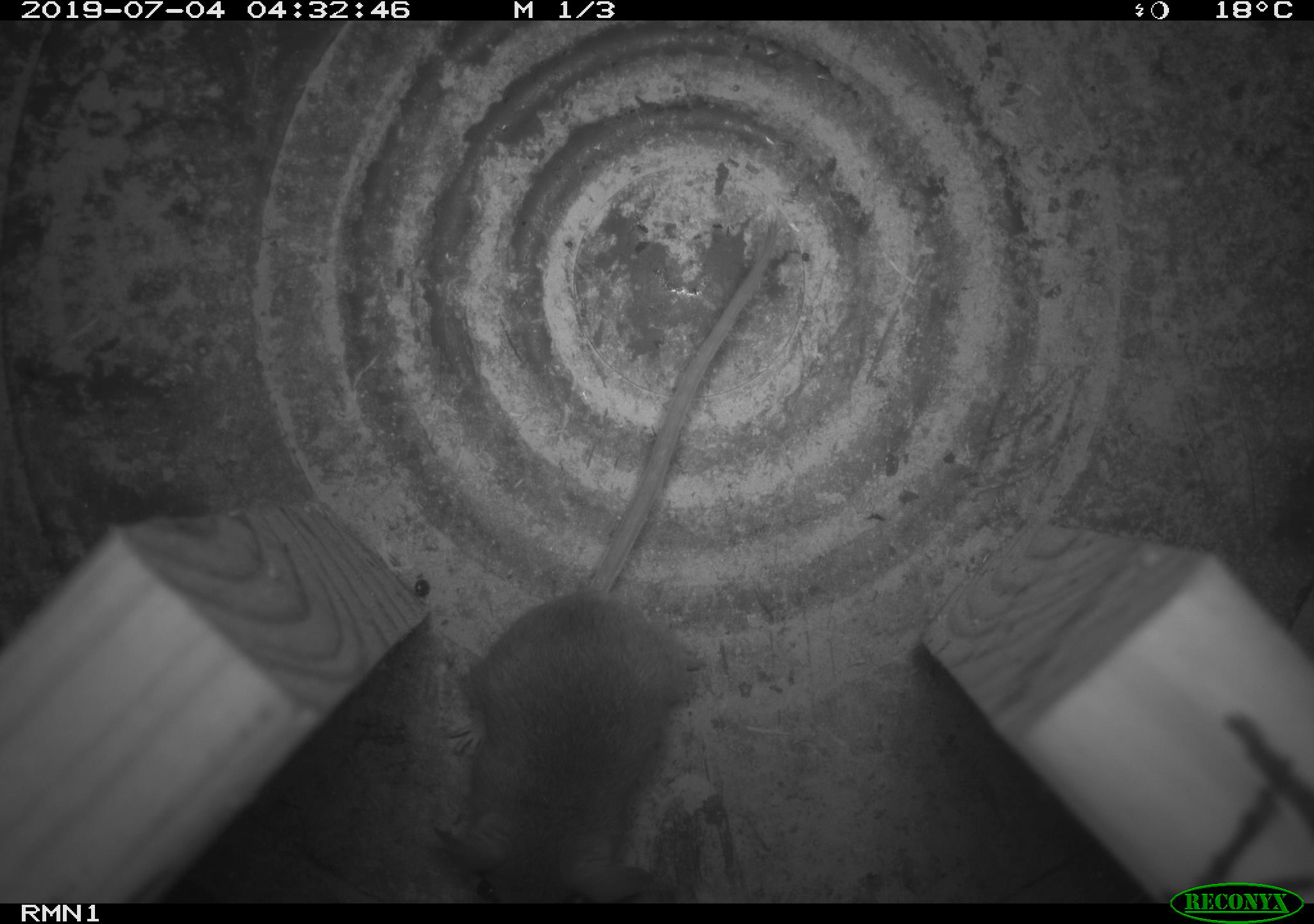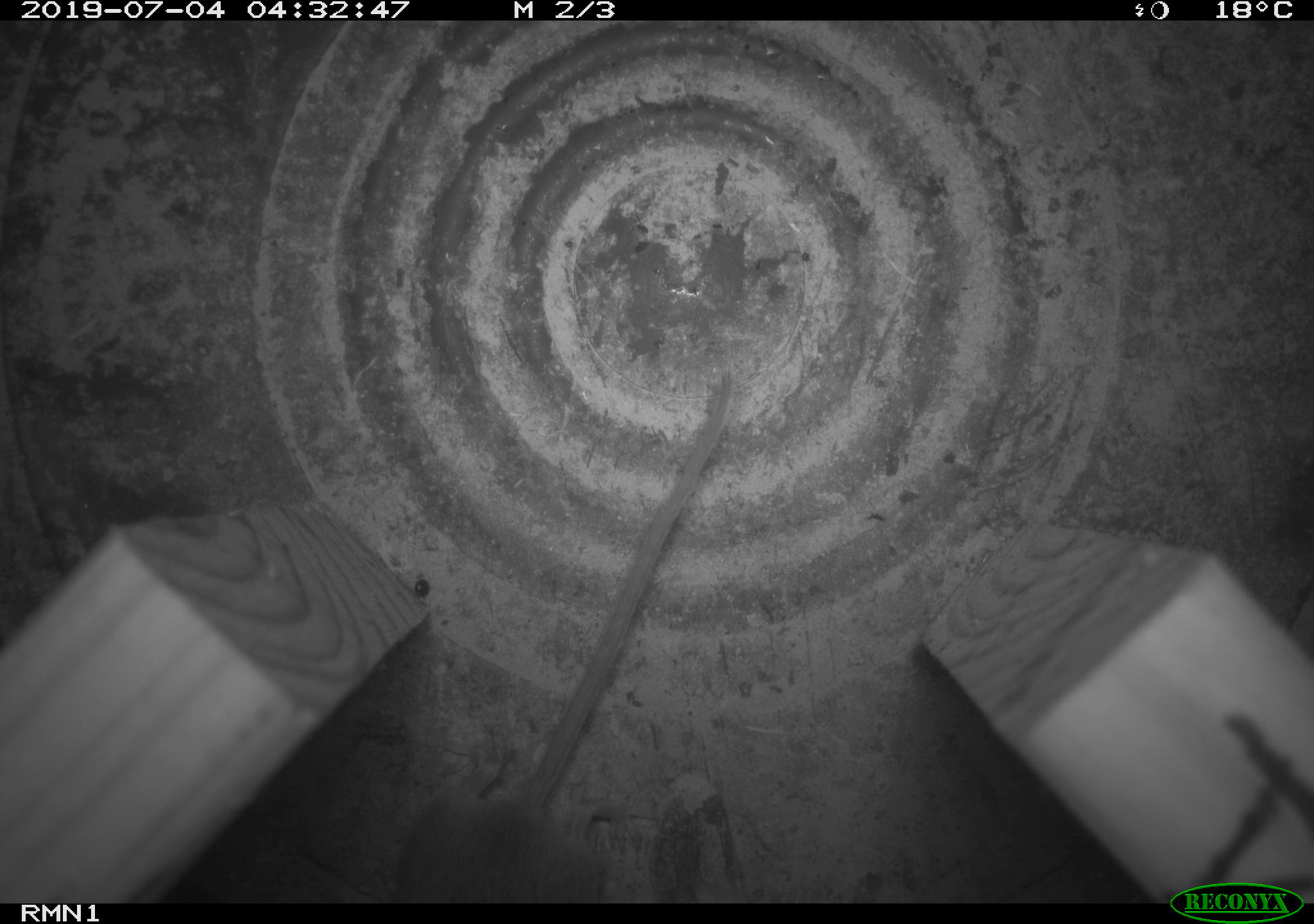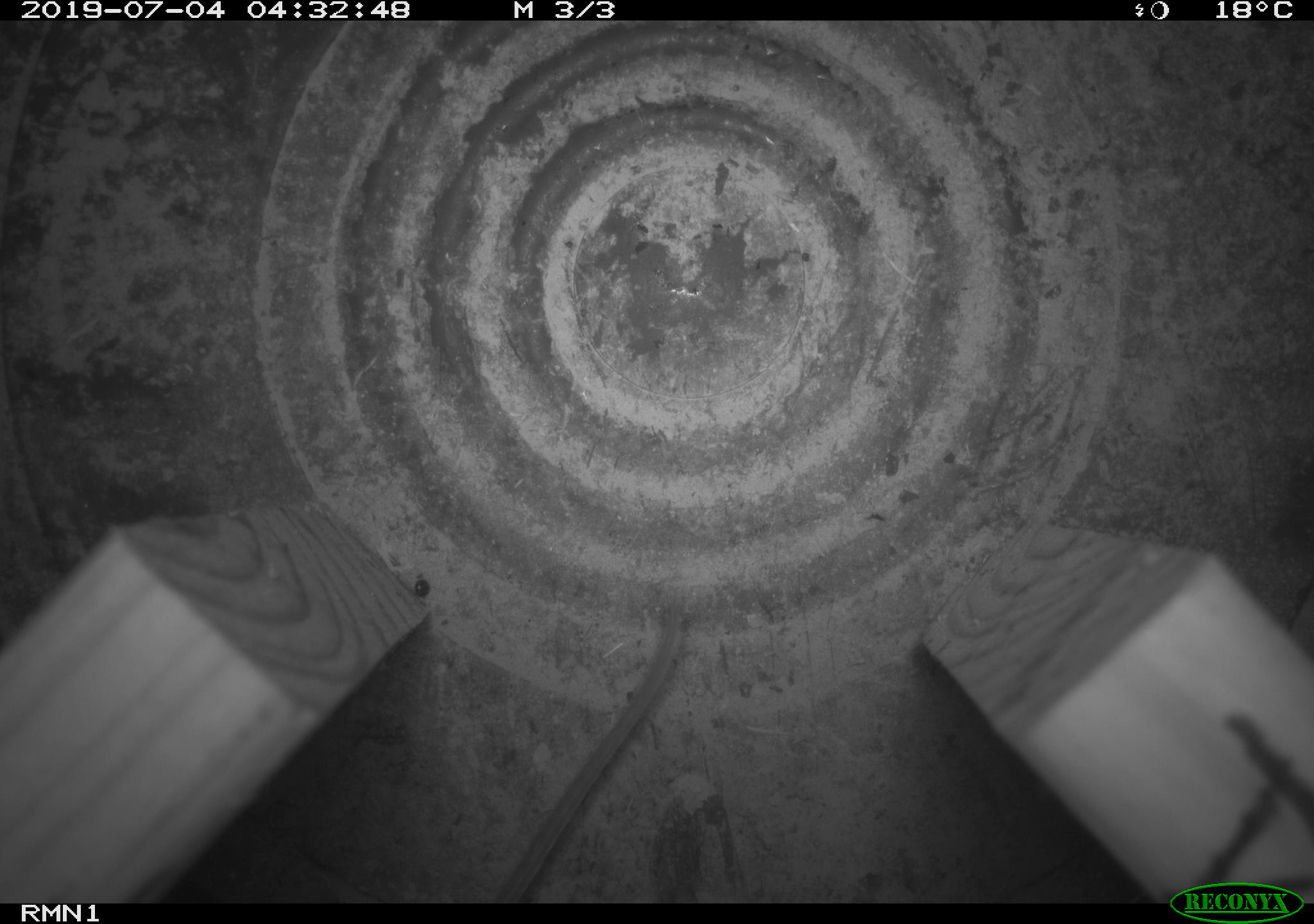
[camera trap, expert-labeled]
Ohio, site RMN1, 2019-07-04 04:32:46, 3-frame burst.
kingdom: Animalia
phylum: Chordata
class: Mammalia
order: Rodentia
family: Cricetidae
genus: Peromyscus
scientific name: Peromyscus leucopus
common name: white-footed mouse